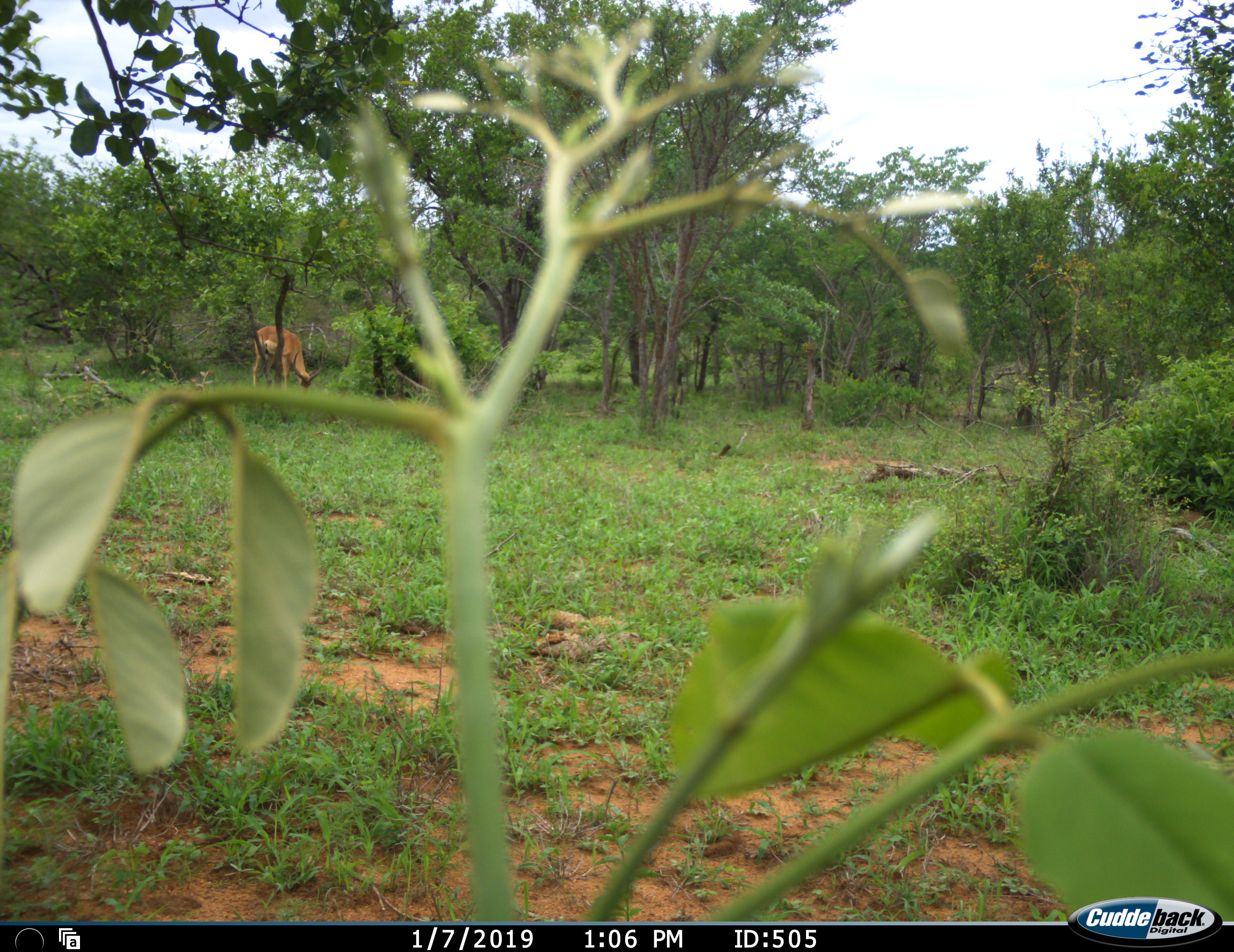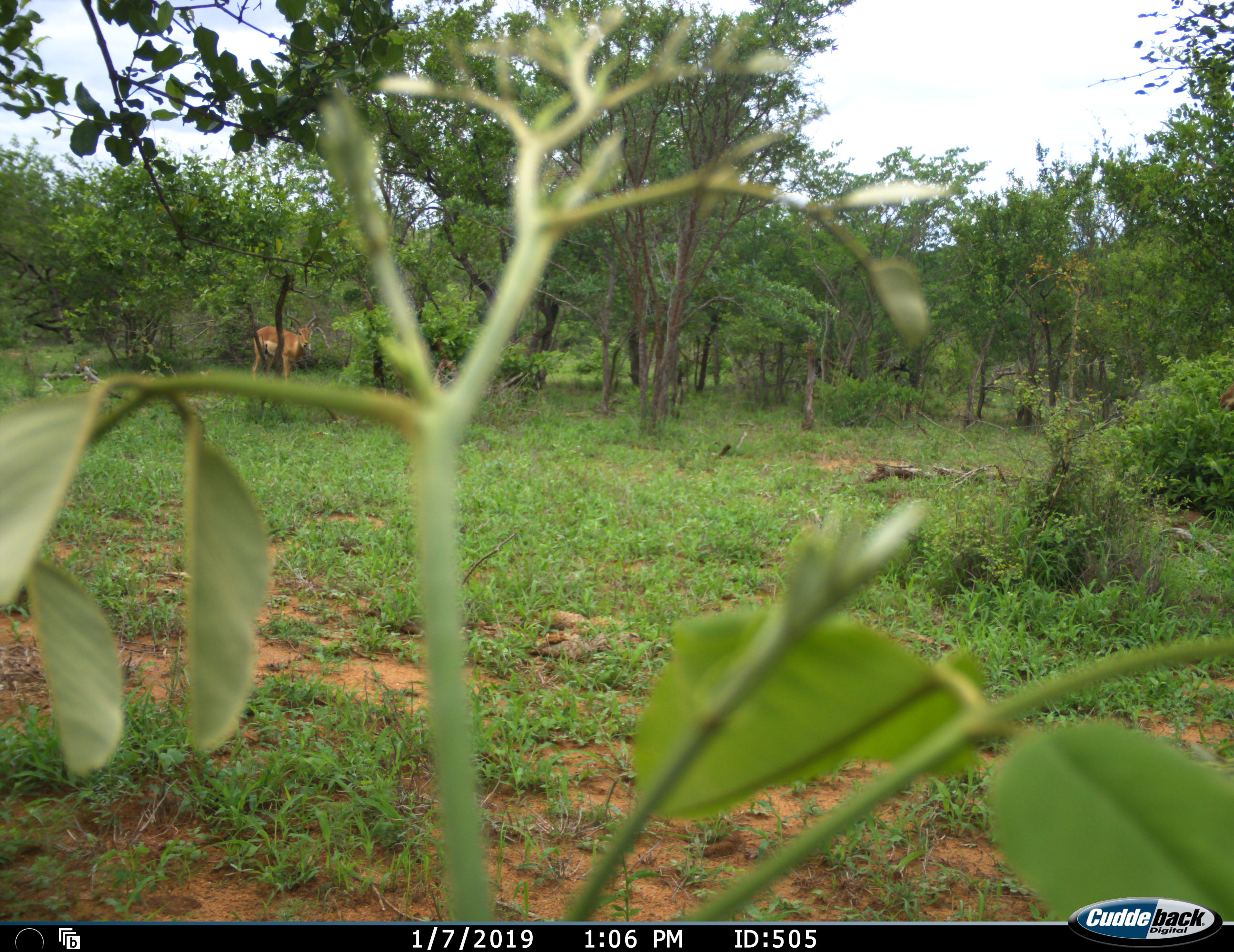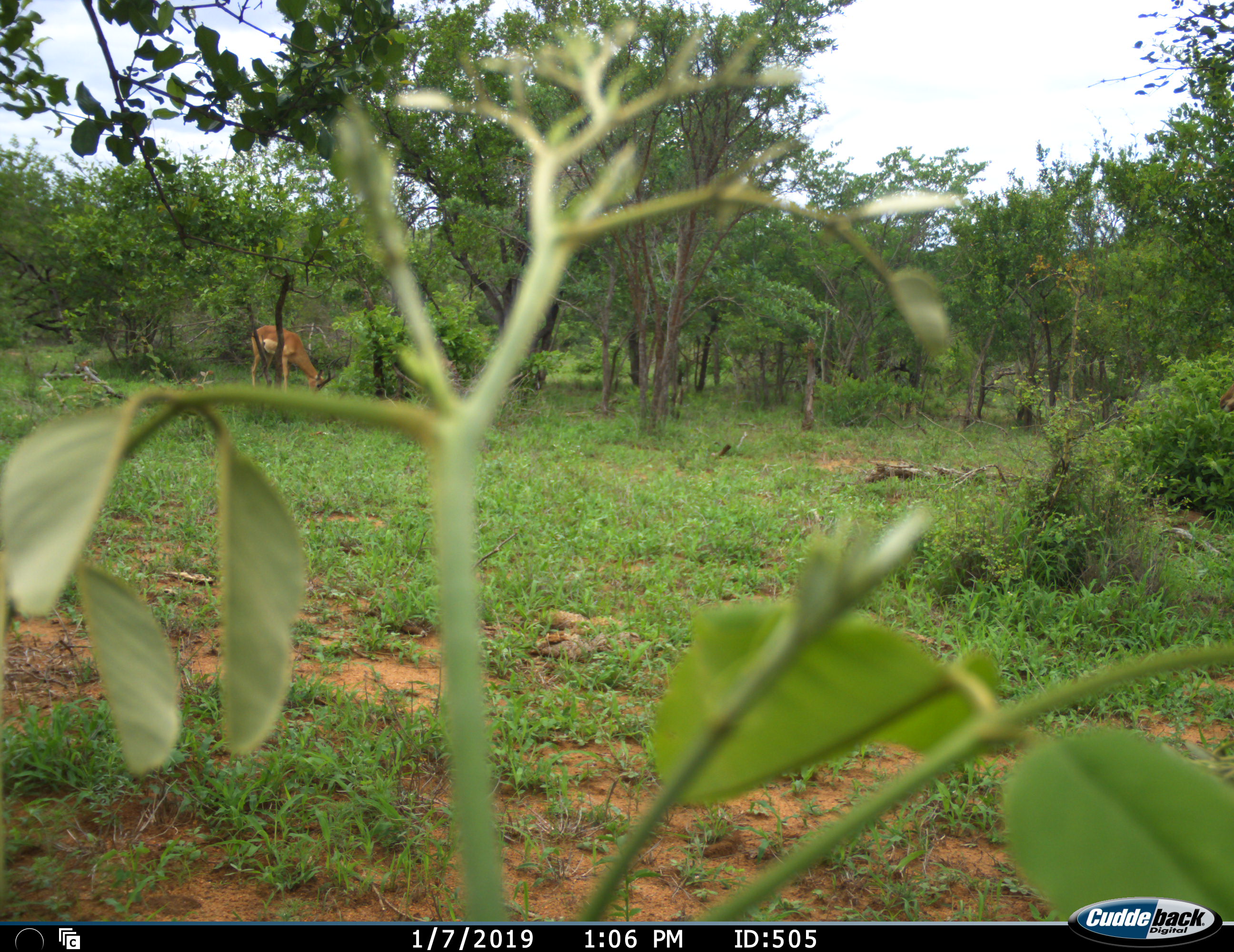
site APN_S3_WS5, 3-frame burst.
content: unidentified animal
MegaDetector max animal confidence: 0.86